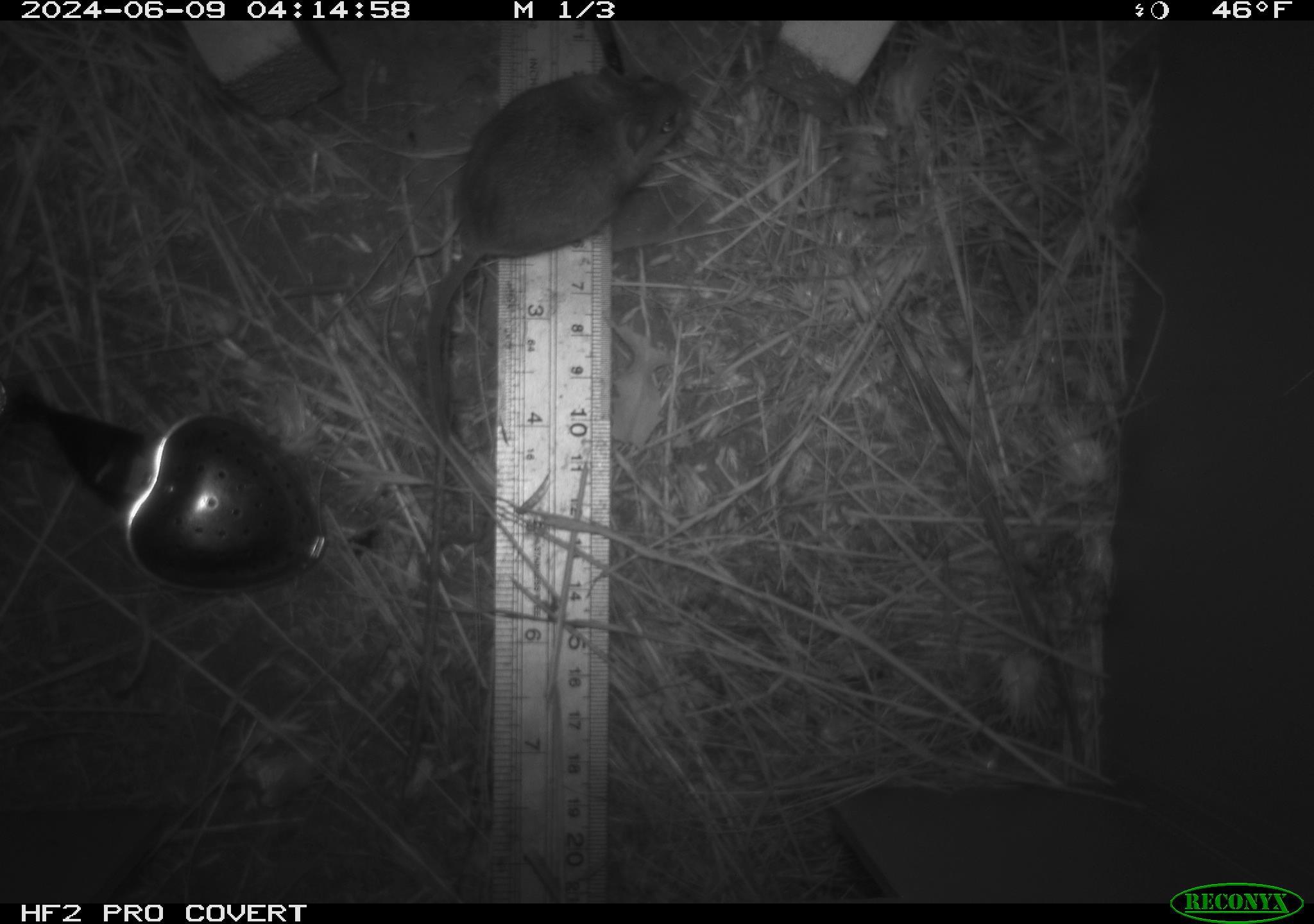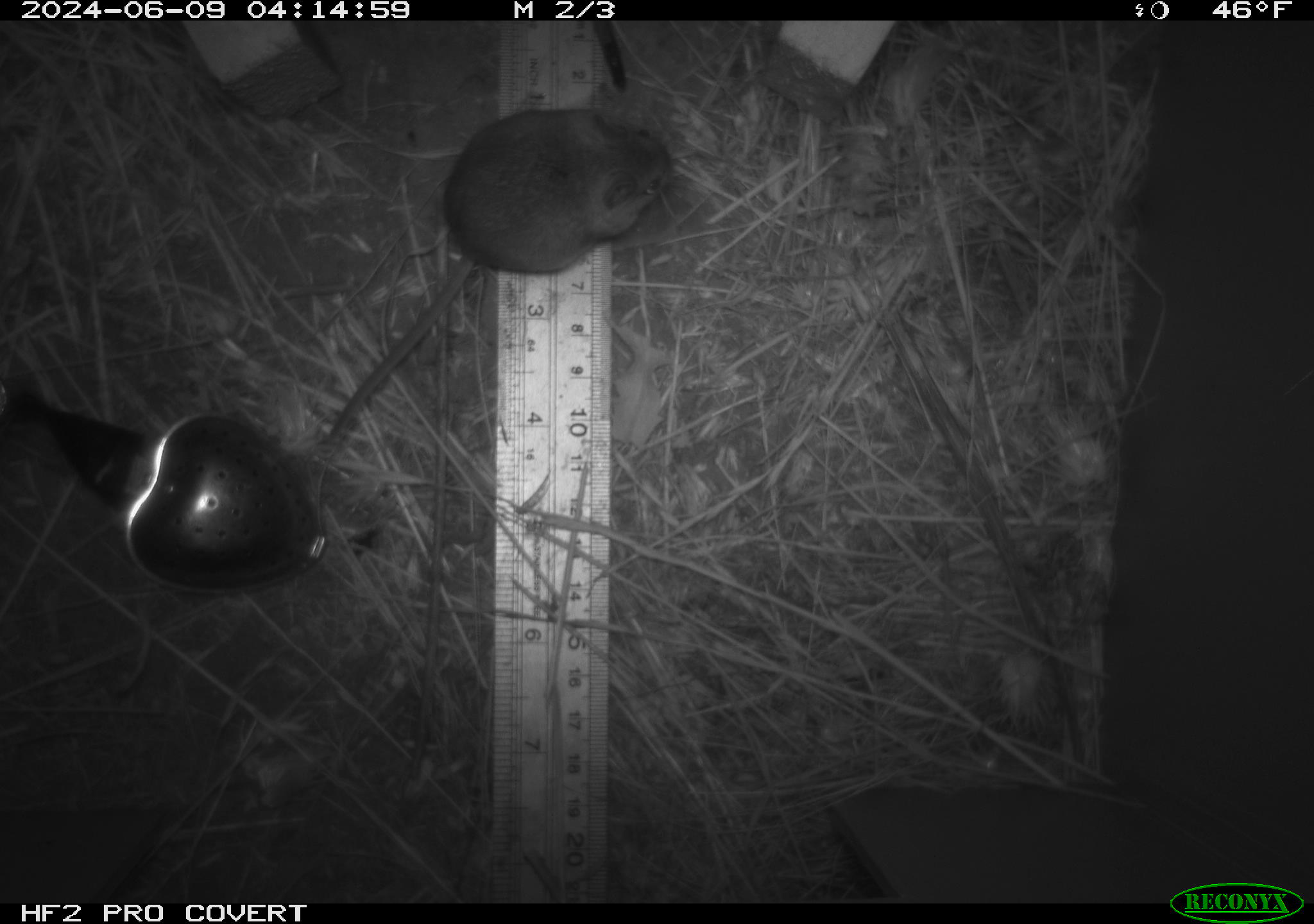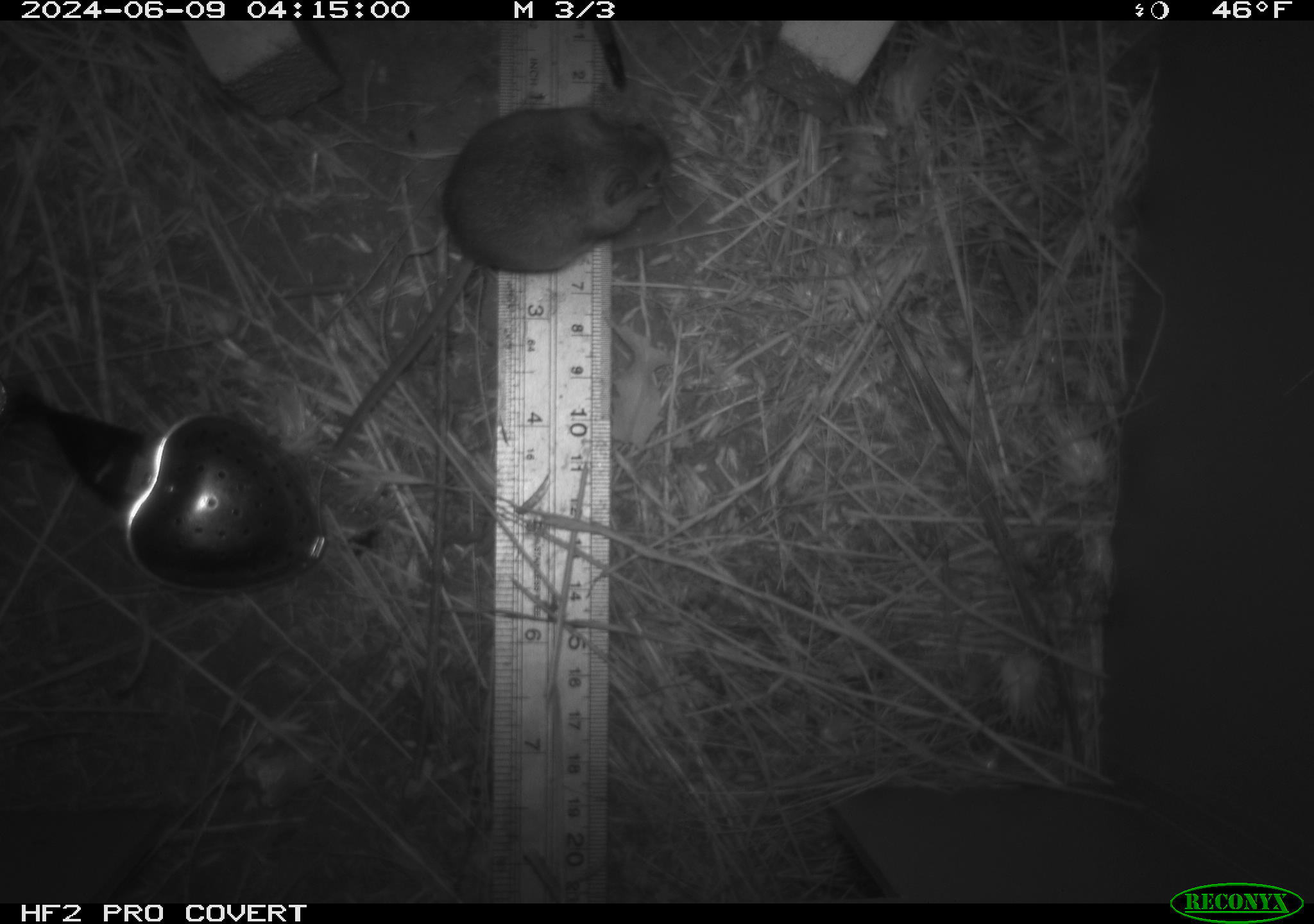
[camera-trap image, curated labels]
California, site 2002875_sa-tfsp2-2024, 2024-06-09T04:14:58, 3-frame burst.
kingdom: Animalia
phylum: Chordata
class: Mammalia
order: Rodentia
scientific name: Rodentia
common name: mouse species